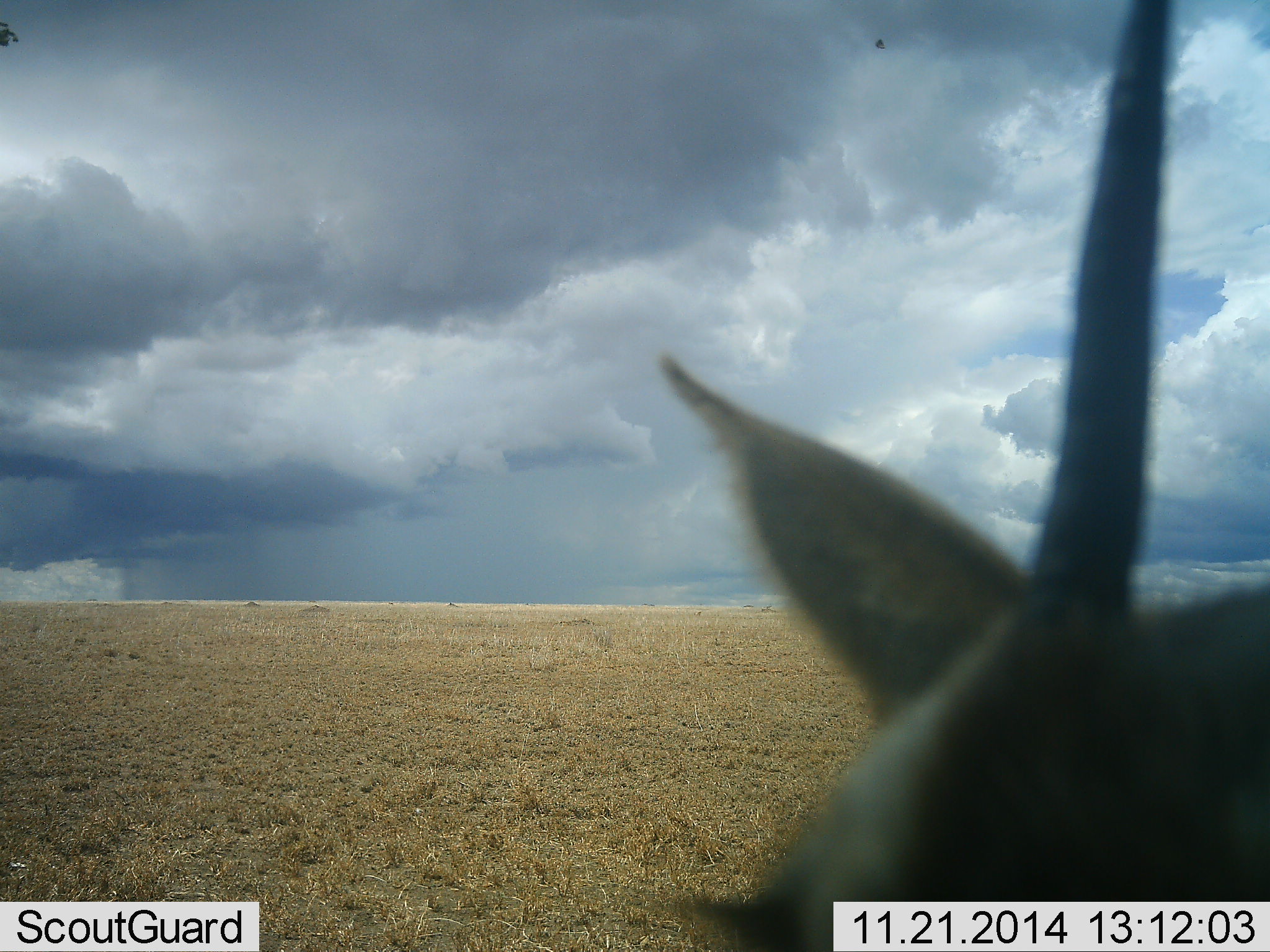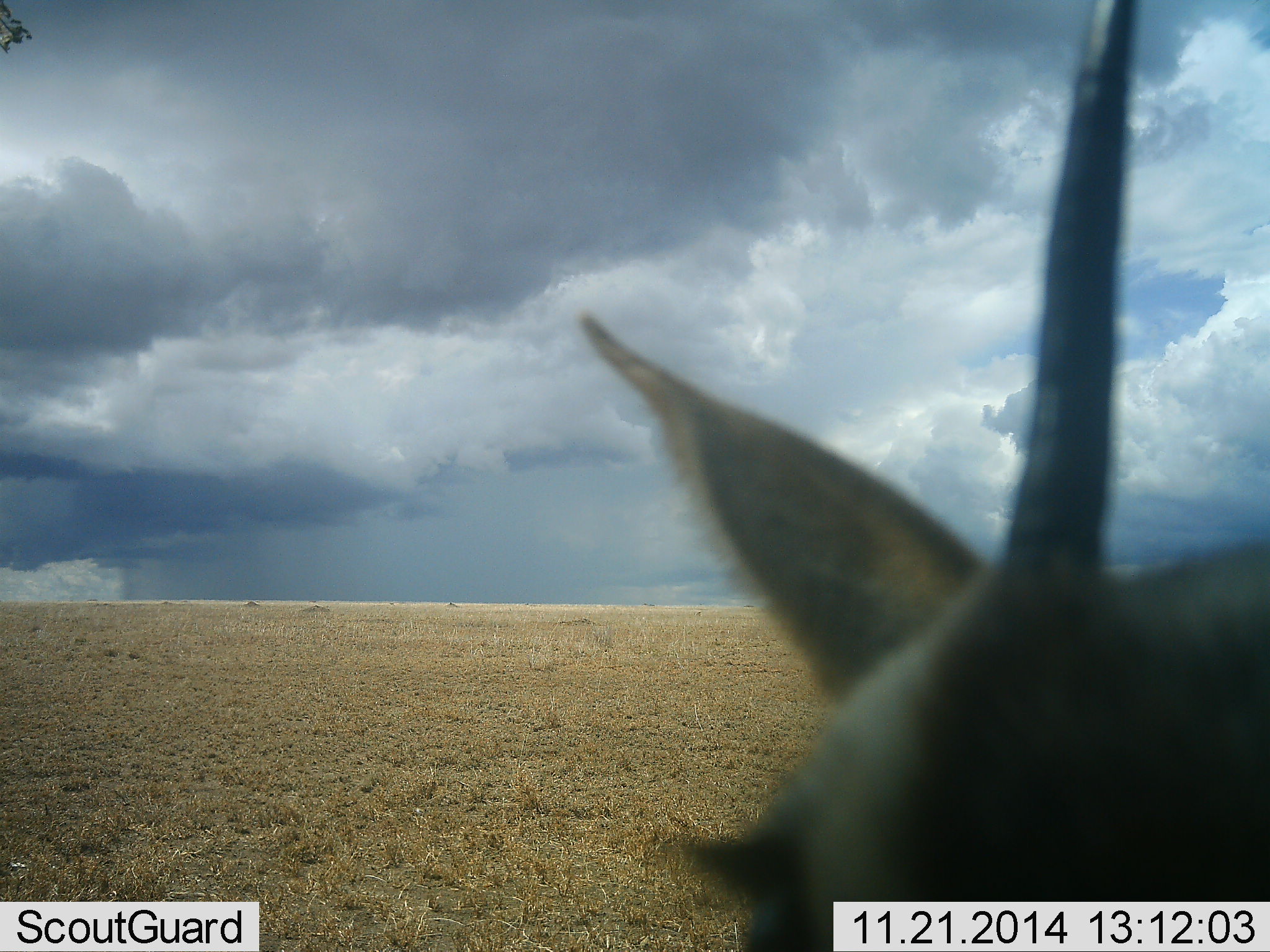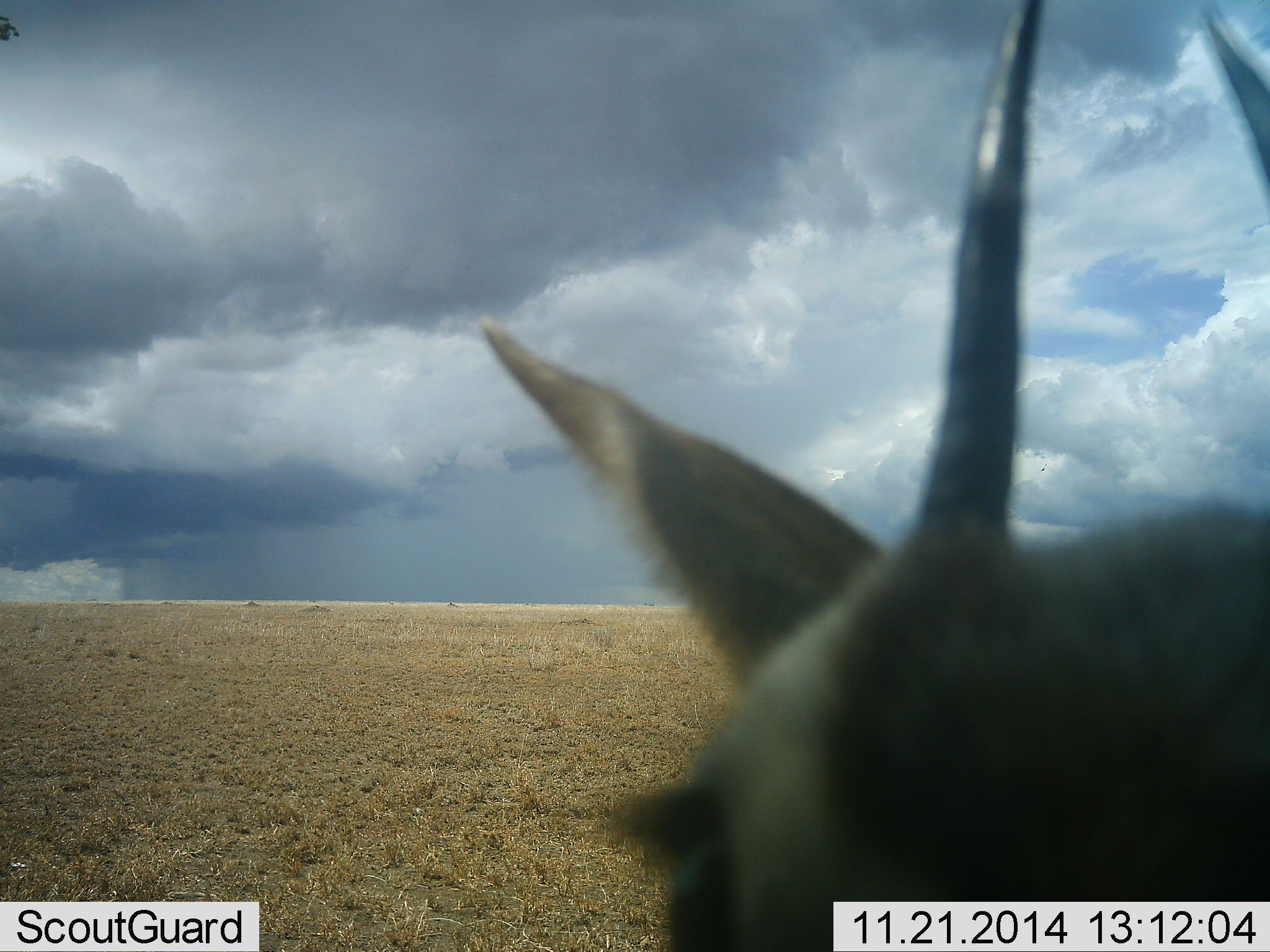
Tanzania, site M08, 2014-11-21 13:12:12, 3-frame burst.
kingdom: Animalia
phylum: Chordata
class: Mammalia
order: Artiodactyla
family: Bovidae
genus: Eudorcas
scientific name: Eudorcas thomsonii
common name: thomson's gazelle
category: gazellethomsons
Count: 1.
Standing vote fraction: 67%.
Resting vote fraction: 11%.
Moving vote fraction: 11%.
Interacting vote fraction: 11%.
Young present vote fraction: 0%.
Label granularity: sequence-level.